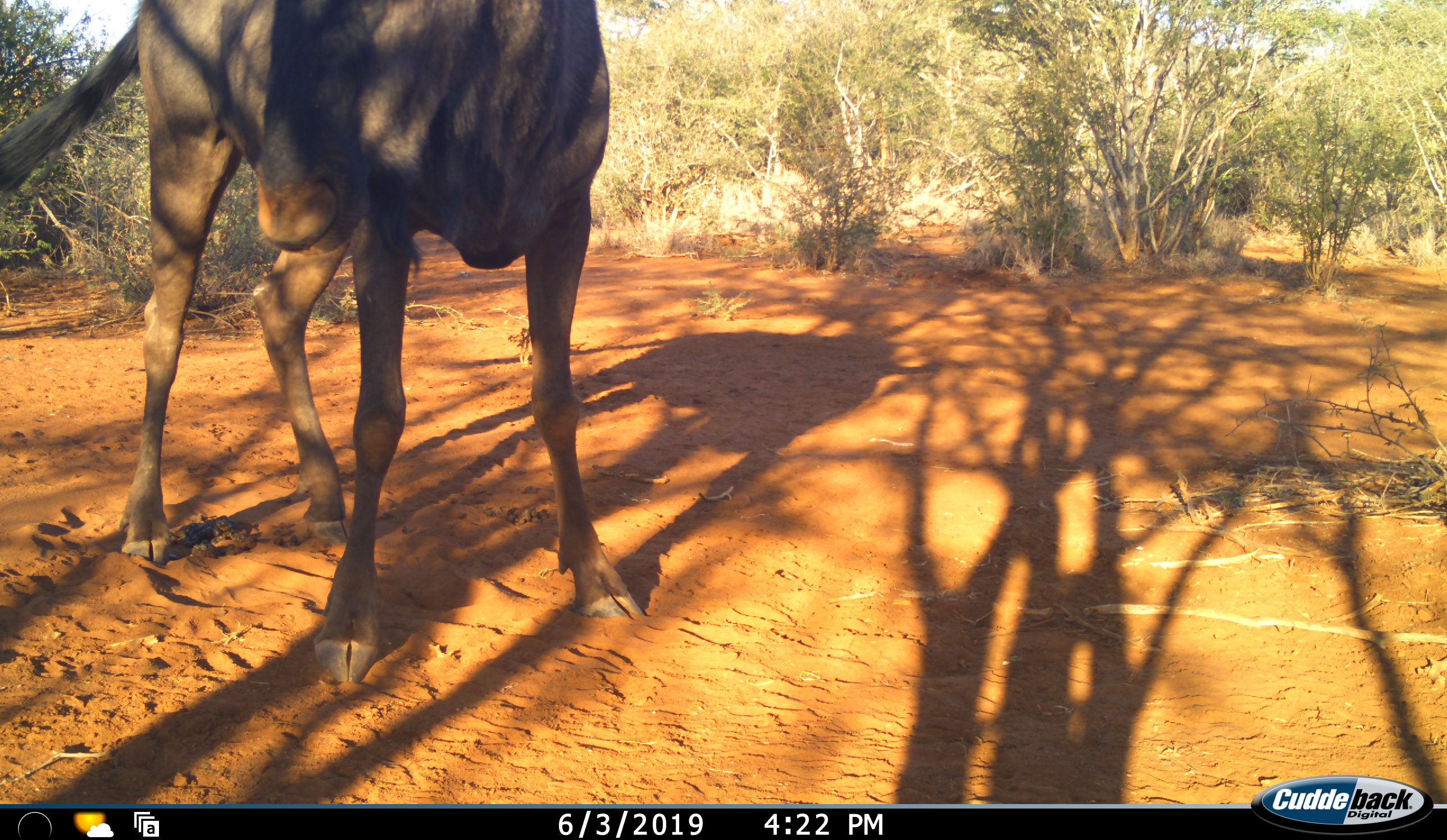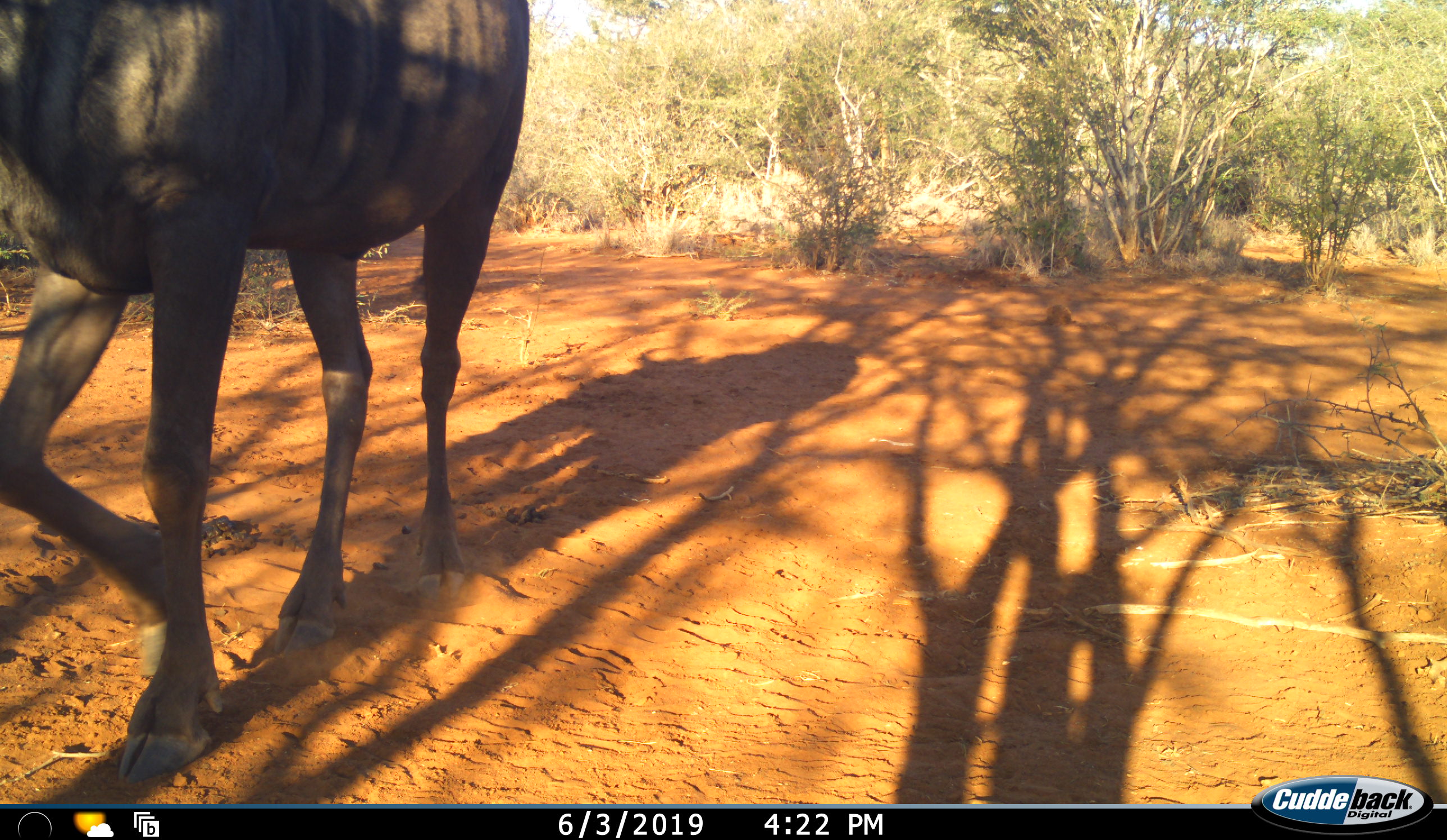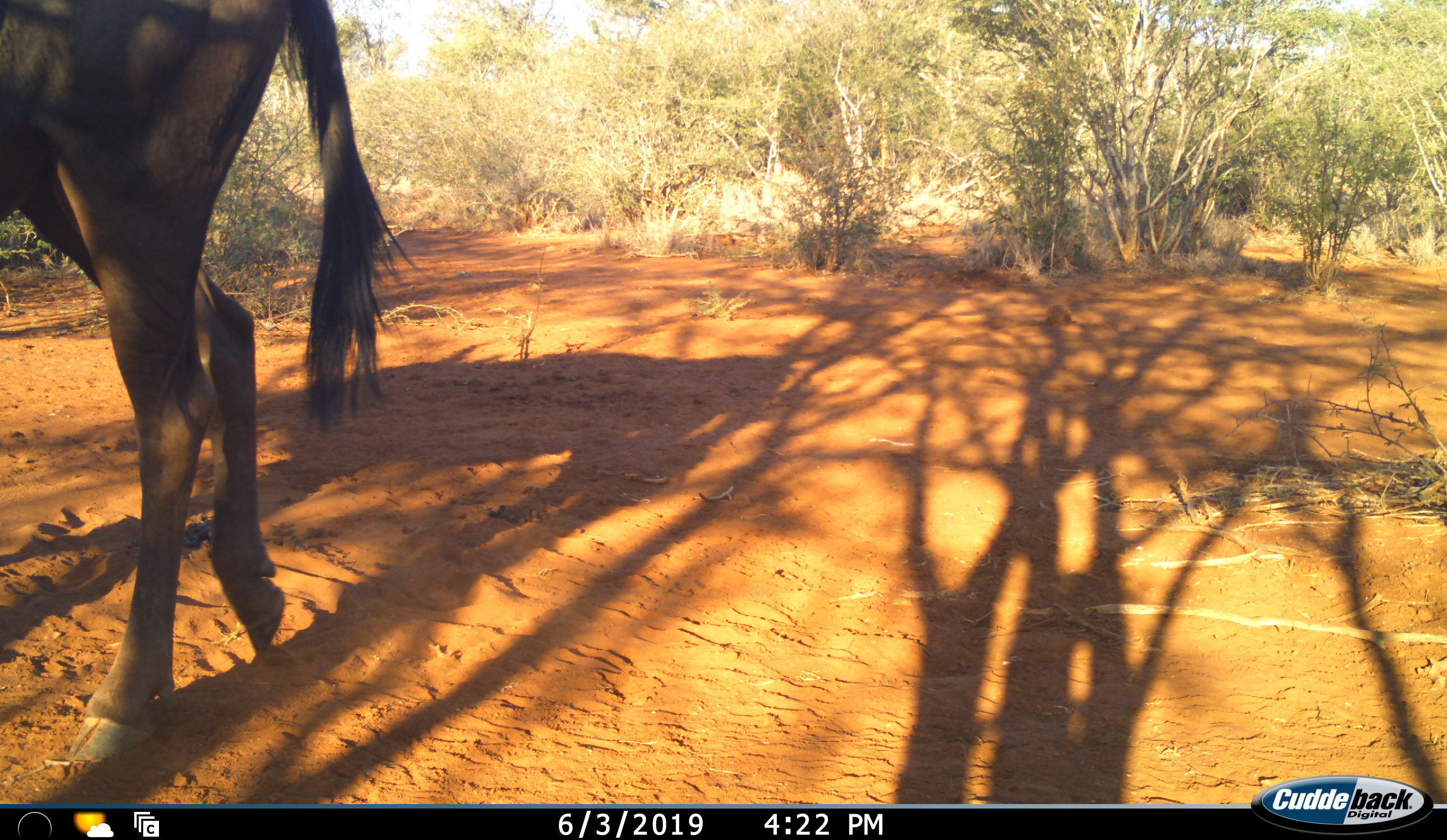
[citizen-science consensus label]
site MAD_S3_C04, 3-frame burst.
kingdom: Animalia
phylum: Chordata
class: Mammalia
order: Artiodactyla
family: Bovidae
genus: Connochaetes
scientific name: Connochaetes taurinus taurinus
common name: blue wildebeest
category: wildebeestblue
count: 1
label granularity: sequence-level